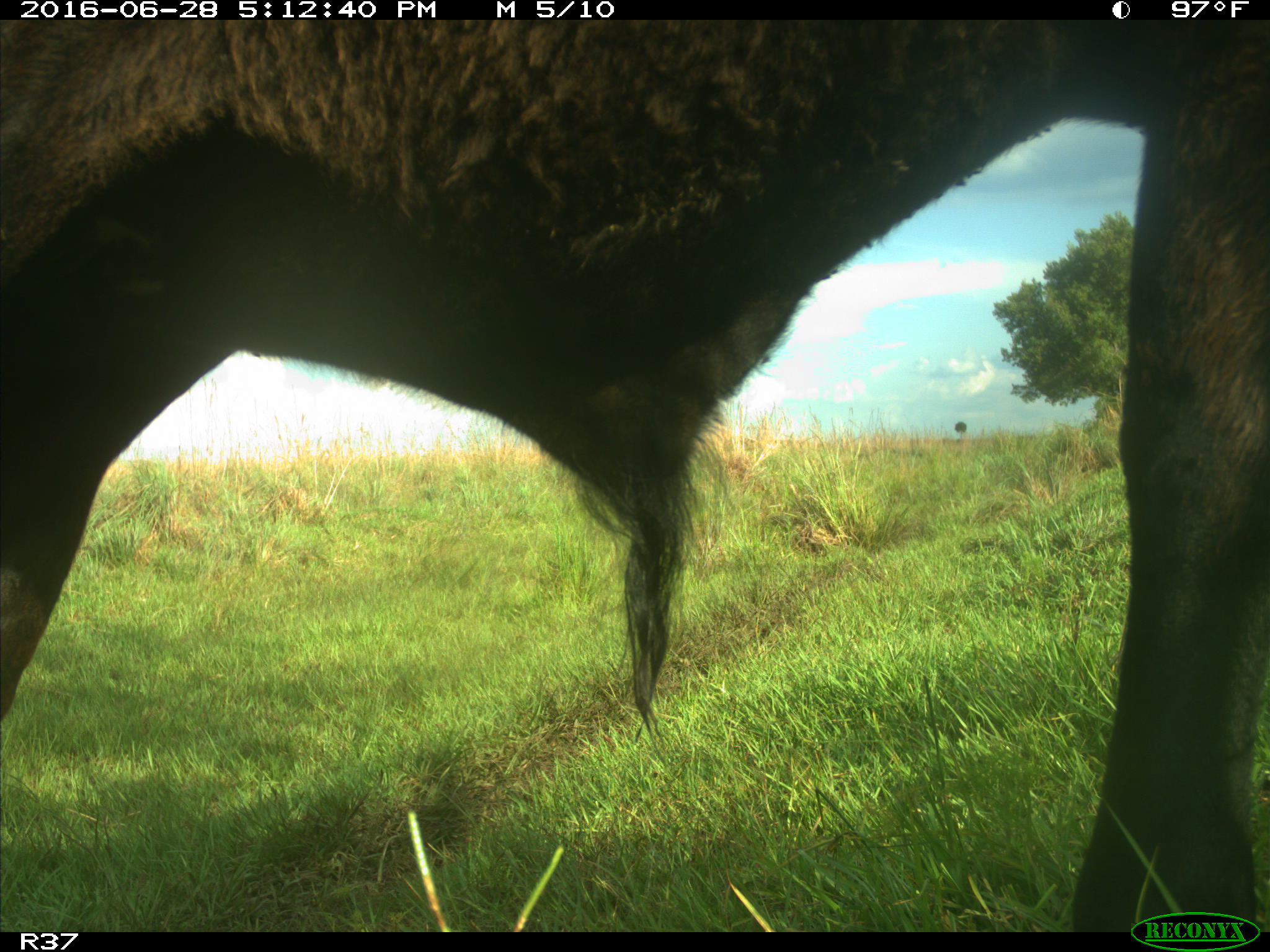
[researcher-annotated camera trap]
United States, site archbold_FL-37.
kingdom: Animalia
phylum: Chordata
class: Mammalia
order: Artiodactyla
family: Bovidae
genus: Bos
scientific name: Bos taurus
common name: domestic cow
Bos taurus (domestic cow).